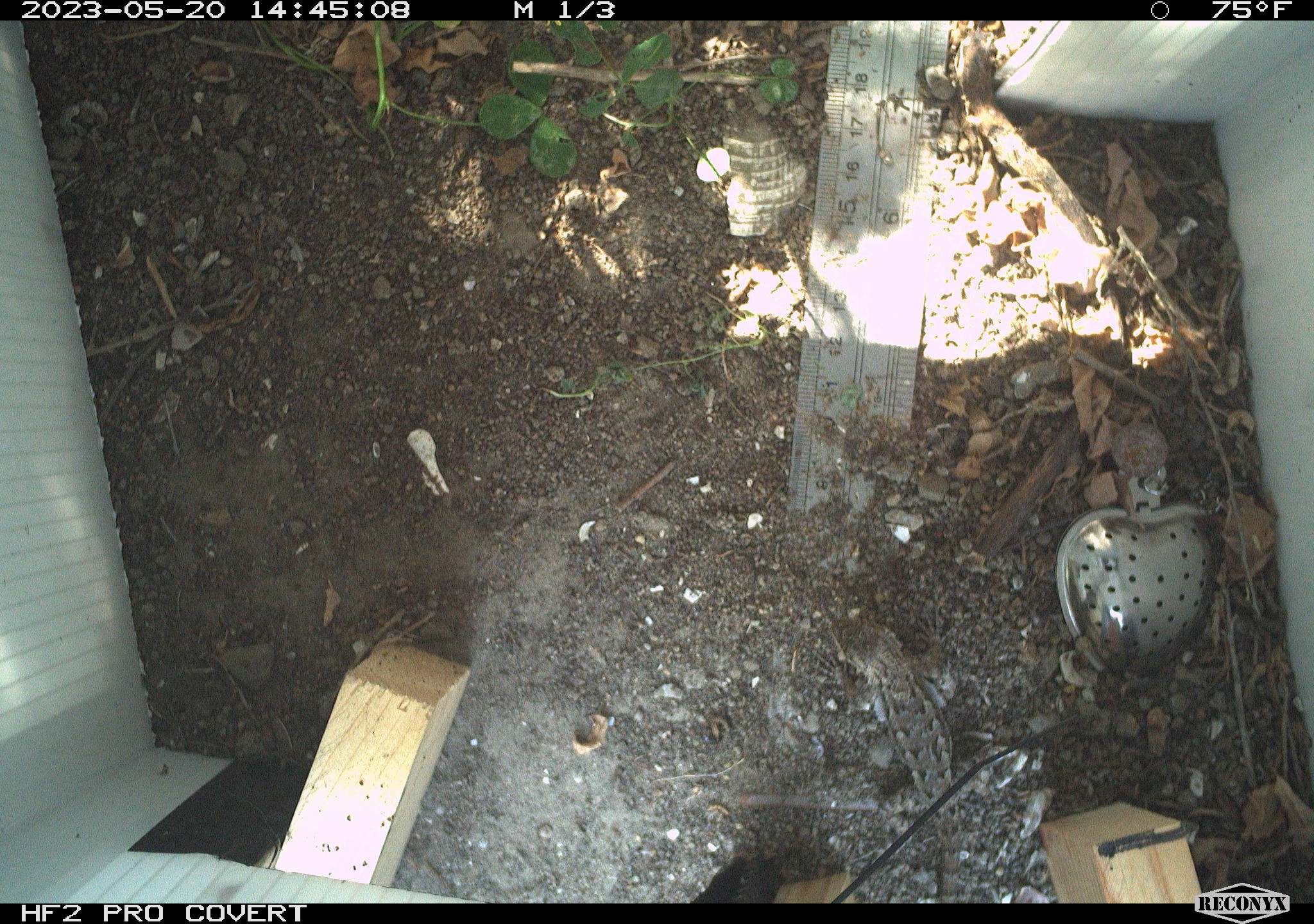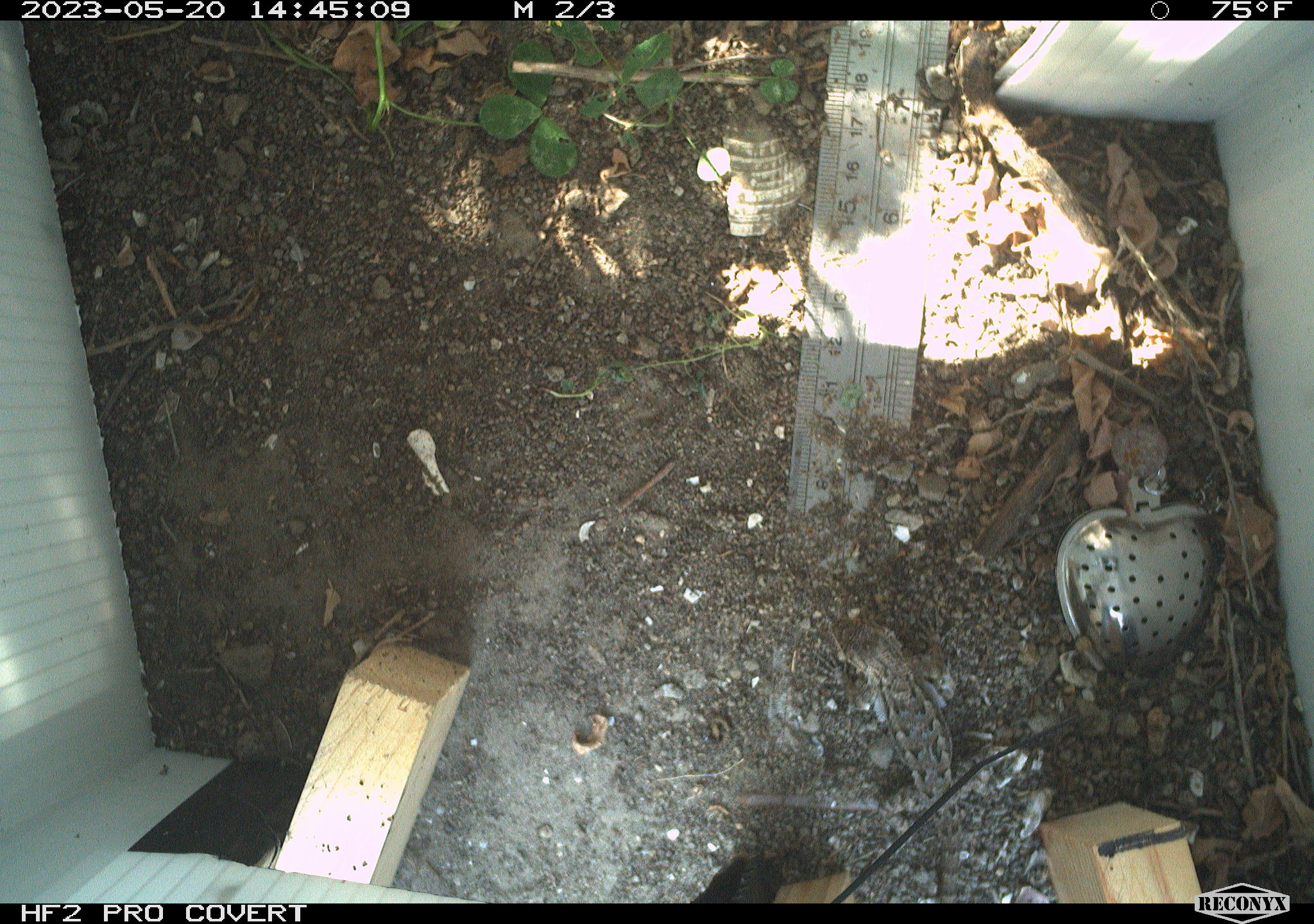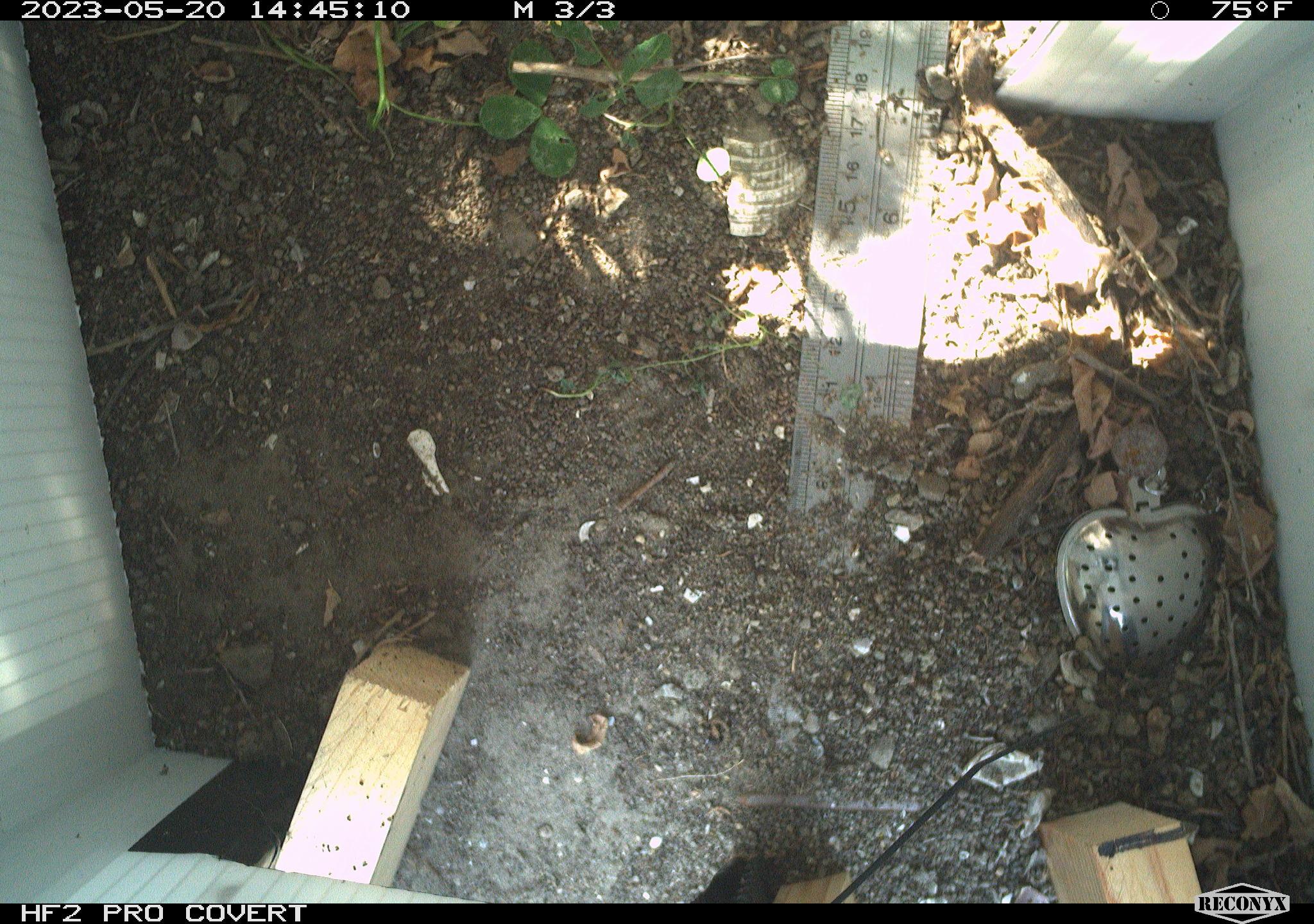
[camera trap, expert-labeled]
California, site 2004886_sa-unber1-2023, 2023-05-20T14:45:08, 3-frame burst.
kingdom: Animalia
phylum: Chordata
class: Reptilia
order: Squamata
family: Phrynosomatidae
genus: Sceloporus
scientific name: Sceloporus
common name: spiny lizards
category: sceloporus species